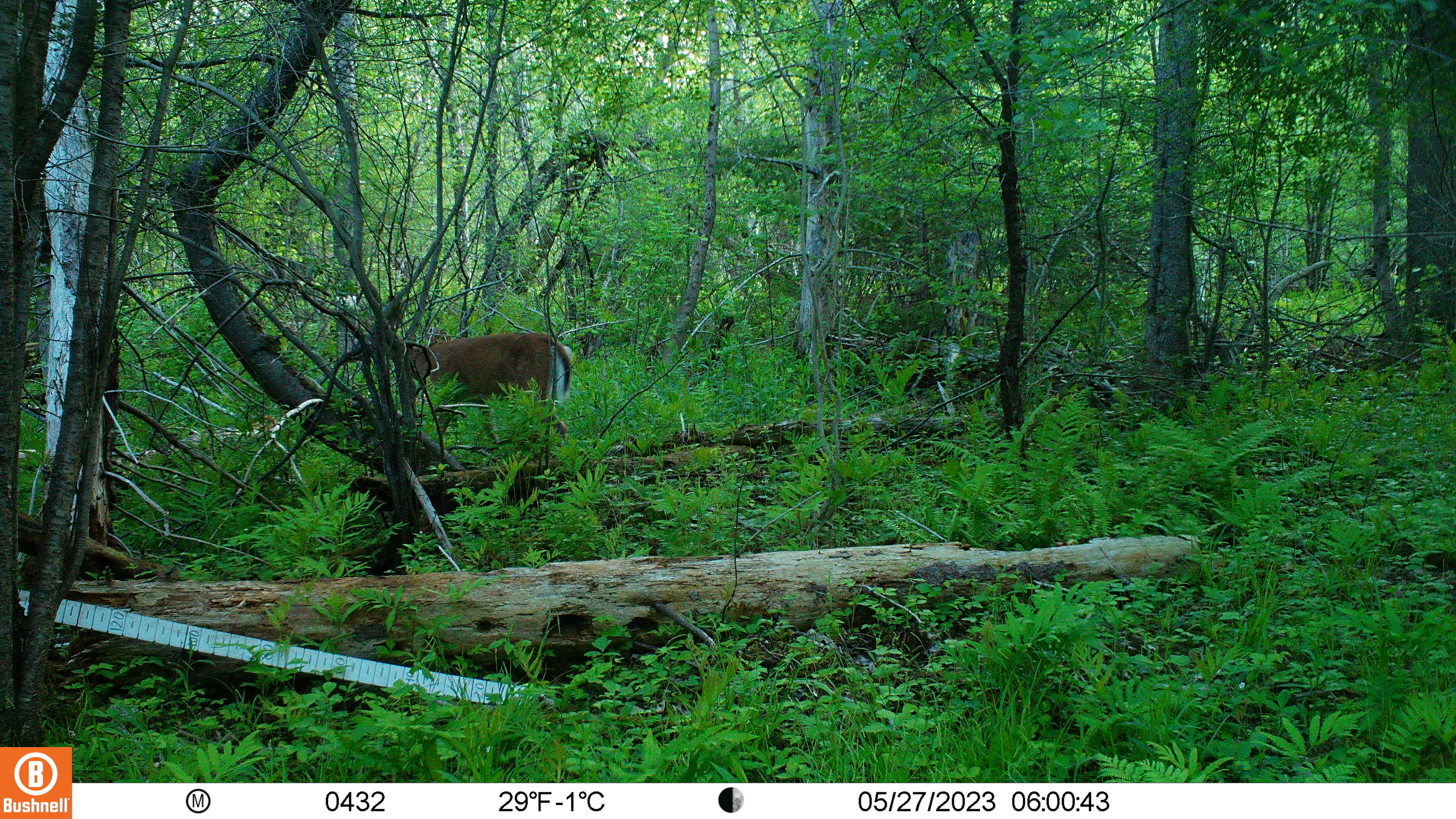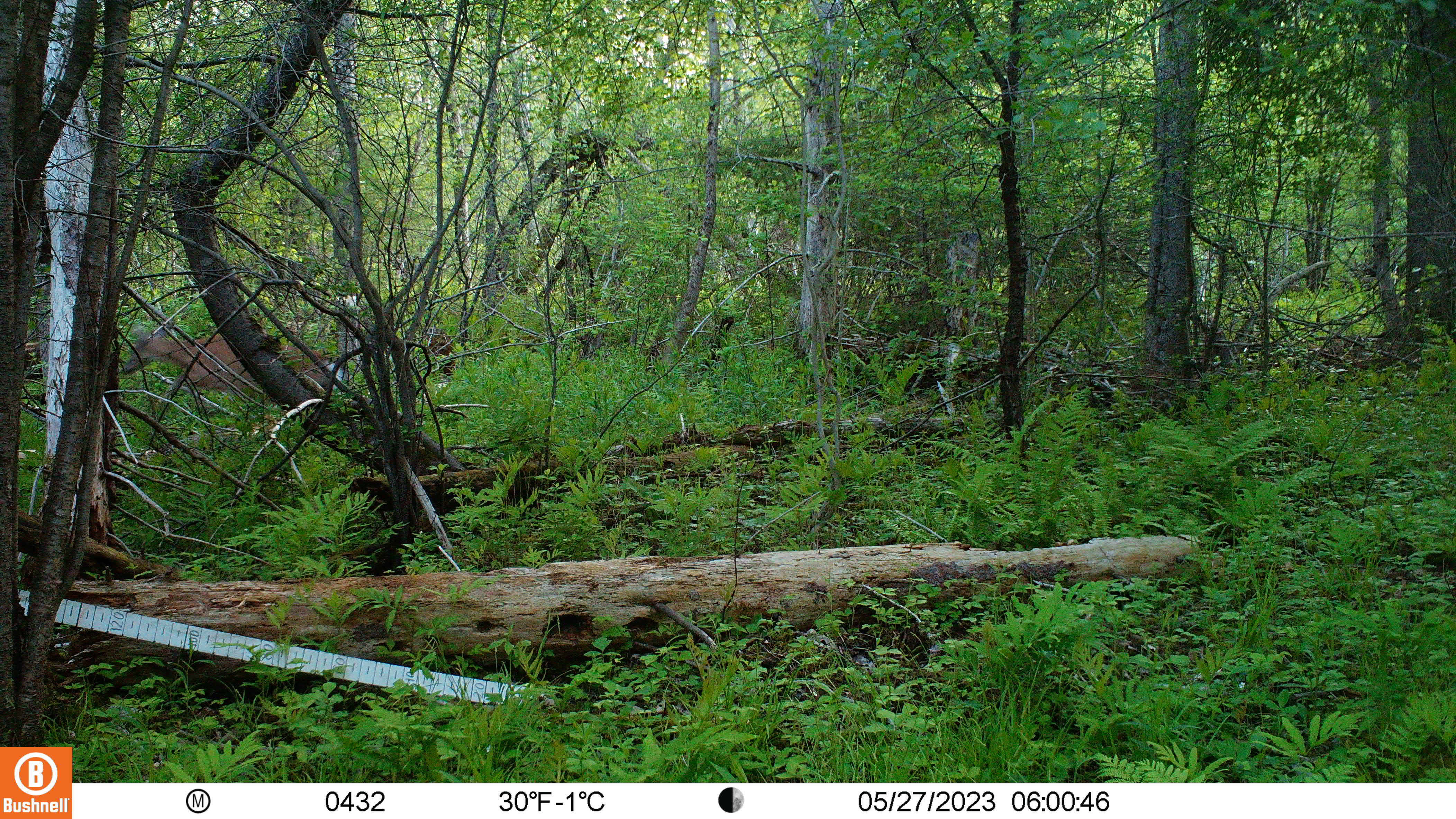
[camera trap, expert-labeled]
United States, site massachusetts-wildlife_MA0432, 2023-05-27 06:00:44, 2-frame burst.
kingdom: Animalia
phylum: Chordata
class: Mammalia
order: Artiodactyla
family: Cervidae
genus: Odocoileus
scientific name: Odocoileus virginianus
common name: white-tailed deer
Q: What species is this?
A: White-tailed deer (Odocoileus virginianus).